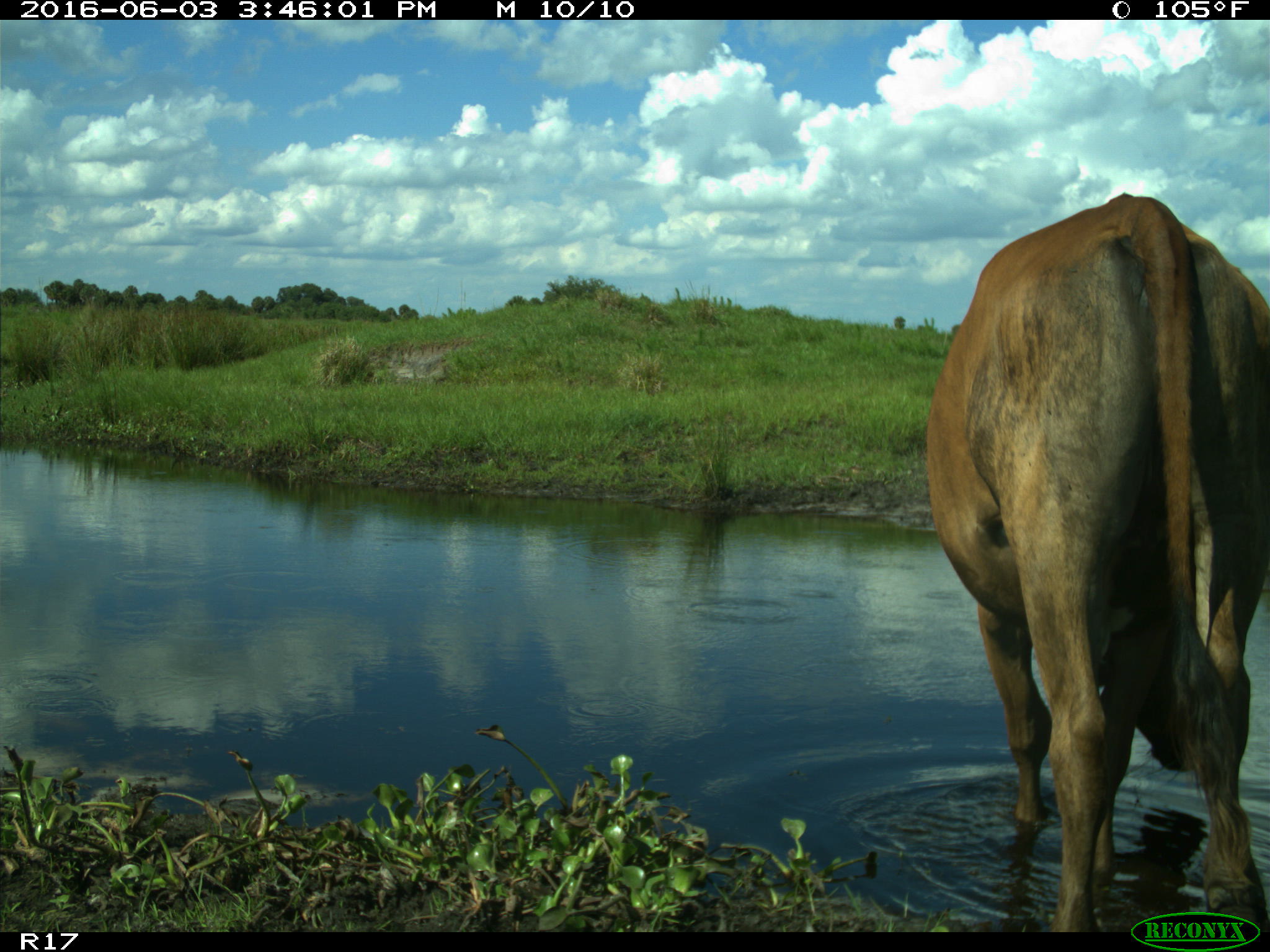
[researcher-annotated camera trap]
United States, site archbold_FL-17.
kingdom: Animalia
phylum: Chordata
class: Mammalia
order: Artiodactyla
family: Bovidae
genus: Bos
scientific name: Bos taurus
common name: domestic cow